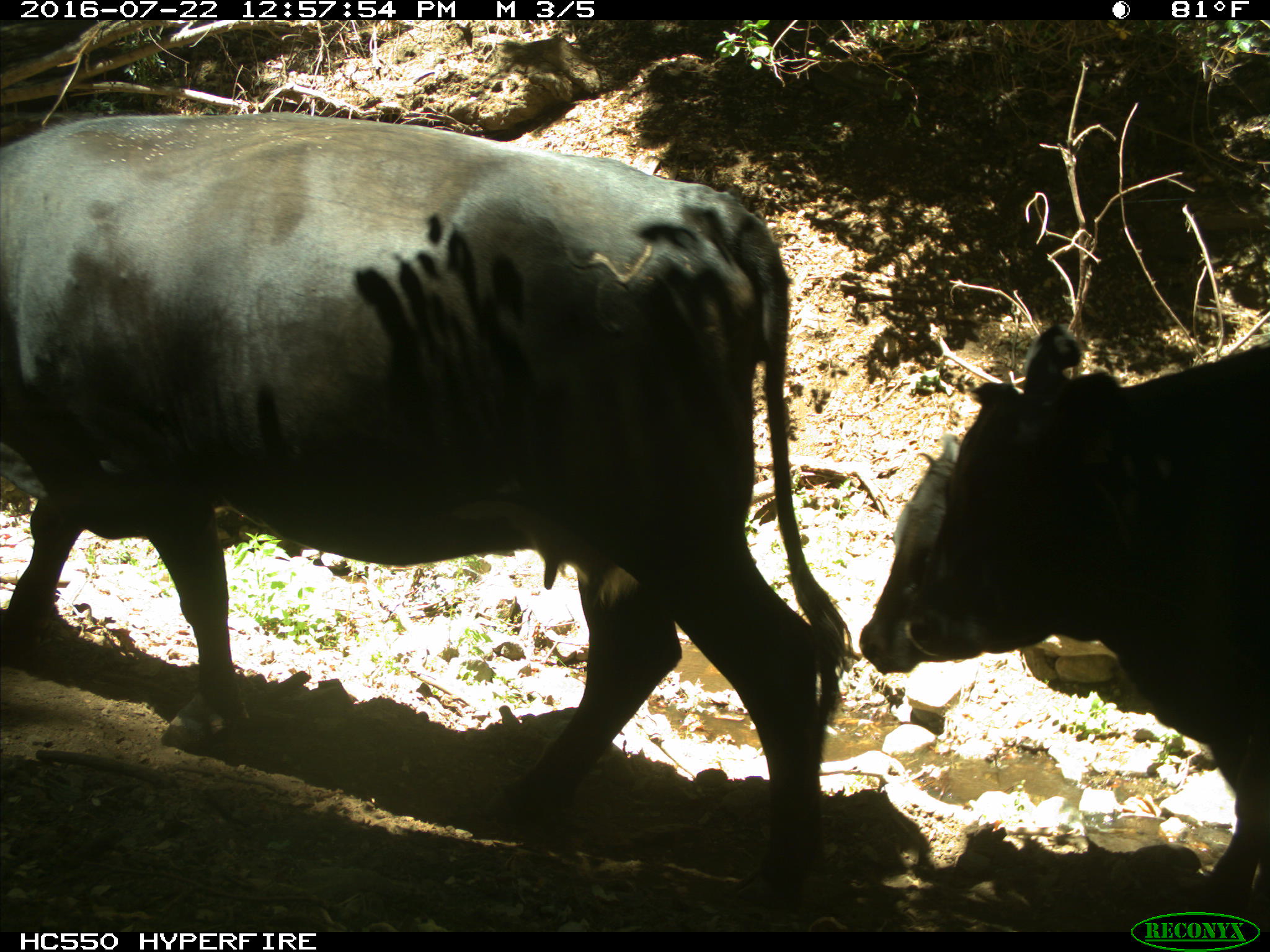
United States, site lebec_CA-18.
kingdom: Animalia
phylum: Chordata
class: Mammalia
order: Artiodactyla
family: Bovidae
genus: Bos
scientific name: Bos taurus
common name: domestic cow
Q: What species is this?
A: Bos taurus (domestic cow).